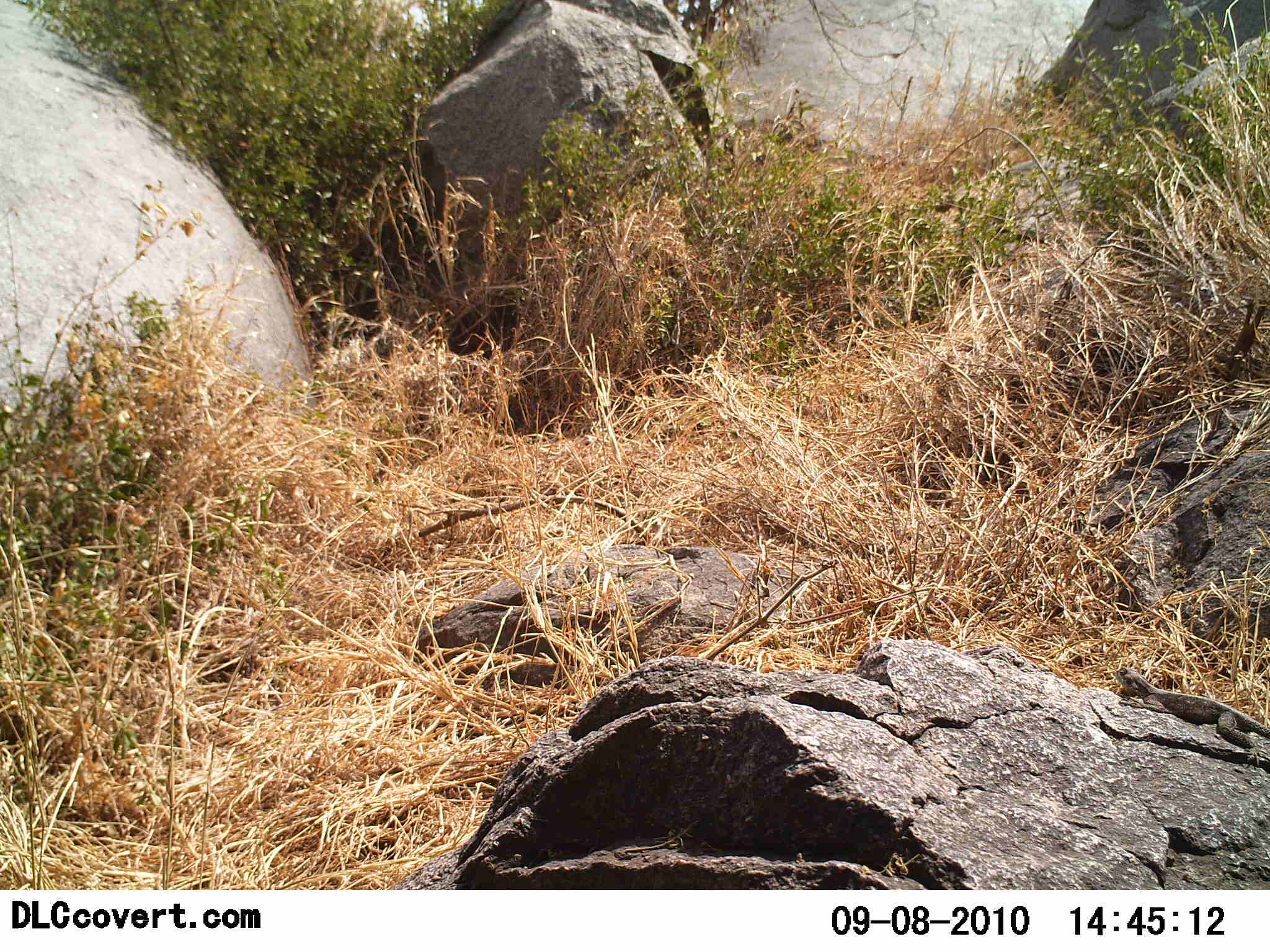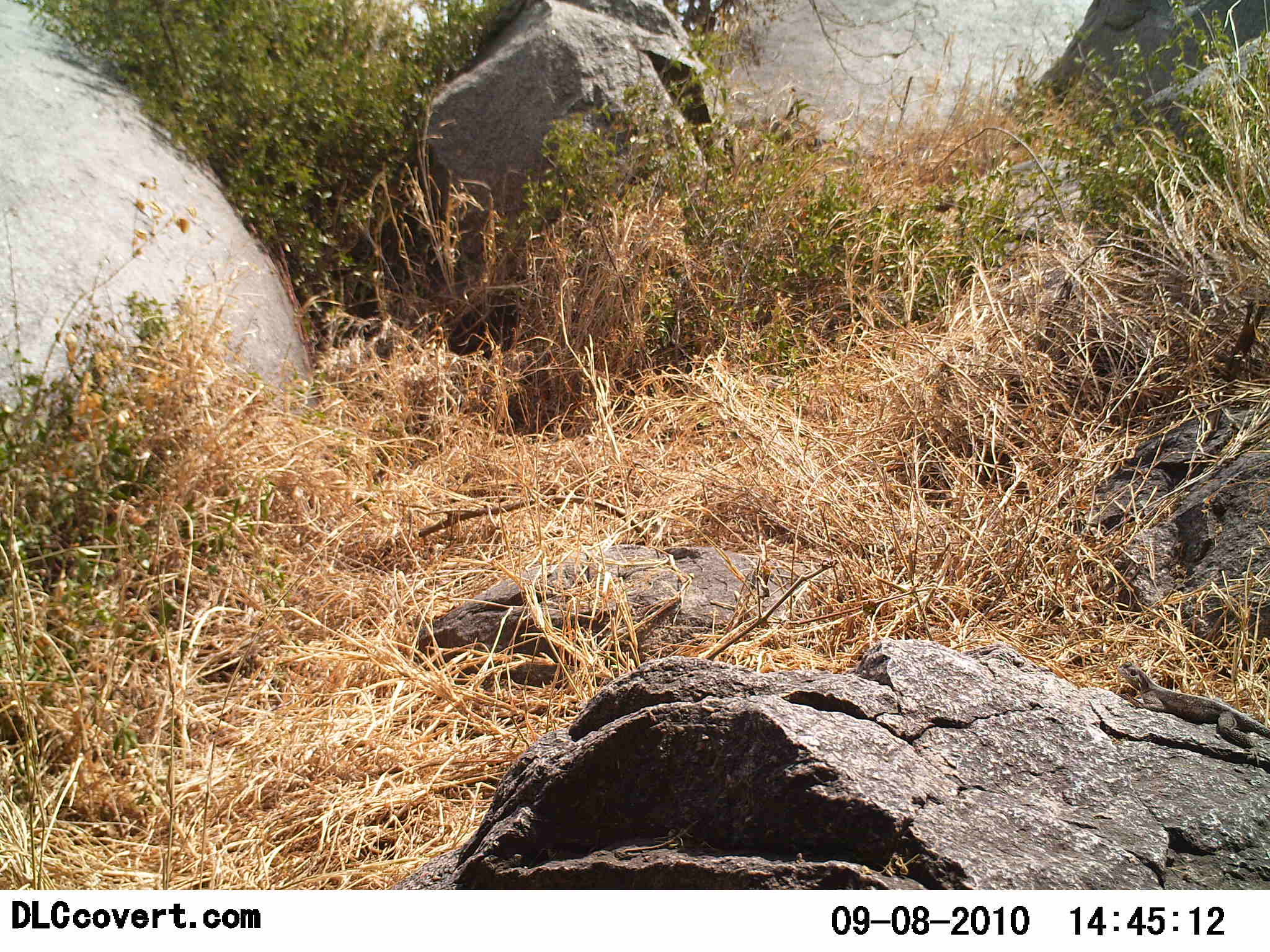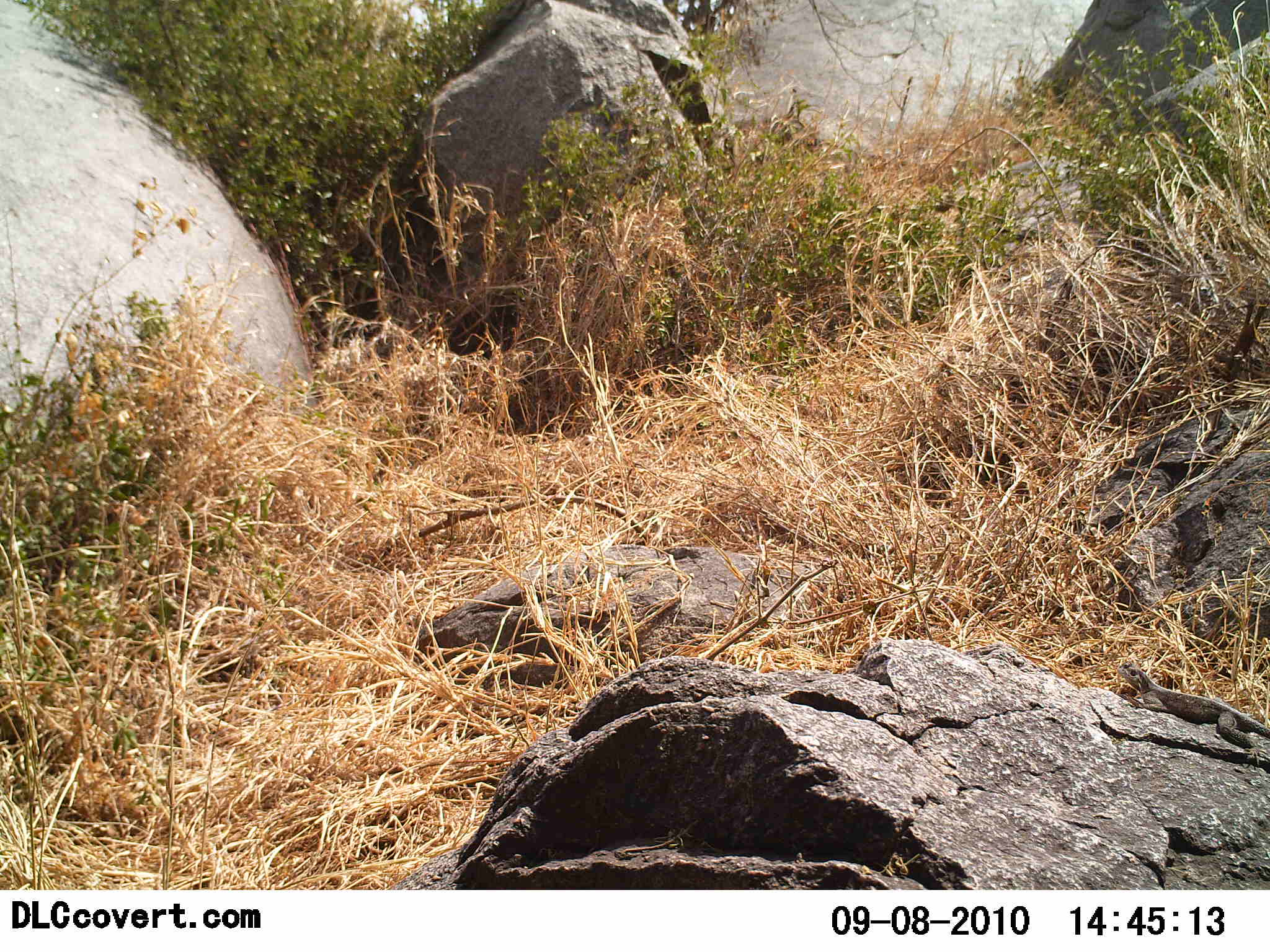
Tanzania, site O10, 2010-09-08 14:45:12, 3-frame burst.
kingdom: Animalia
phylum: Chordata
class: Reptilia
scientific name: Reptilia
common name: reptiles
Reptiles (Reptilia), count 1. Behavior (volunteer vote fractions): standing 21%, resting 79%, moving 0%, interacting 0%. Young present (vote fraction): 0%. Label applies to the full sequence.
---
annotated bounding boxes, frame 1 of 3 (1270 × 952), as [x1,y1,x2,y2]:
animal: [1114,667,1270,767]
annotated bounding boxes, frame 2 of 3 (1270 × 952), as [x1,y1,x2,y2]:
animal: [1117,660,1269,765]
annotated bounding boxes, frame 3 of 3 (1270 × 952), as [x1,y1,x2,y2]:
animal: [1114,663,1270,764]